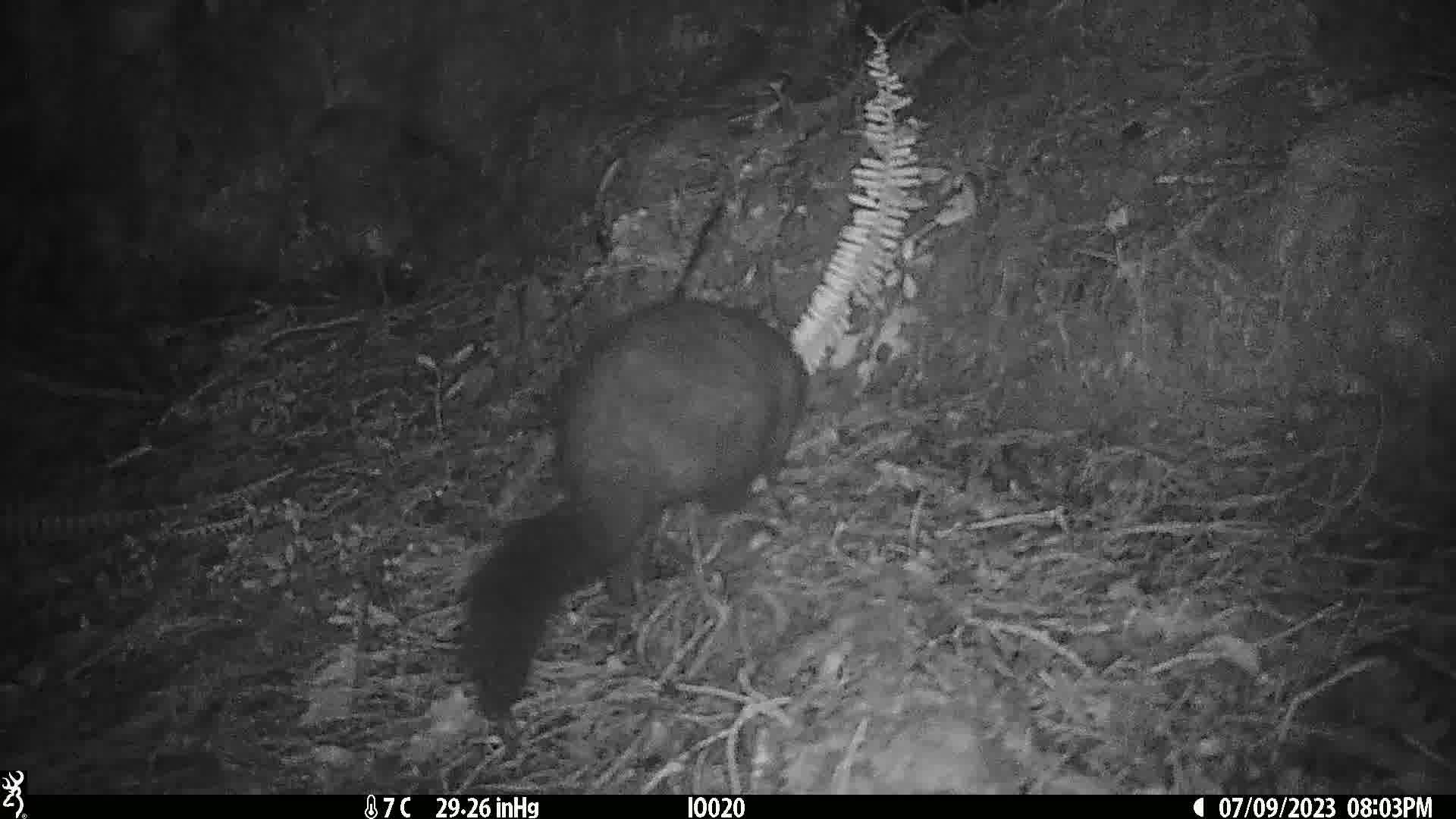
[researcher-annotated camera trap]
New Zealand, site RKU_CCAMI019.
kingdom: Animalia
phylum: Chordata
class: Mammalia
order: Diprotodontia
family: Phalangeridae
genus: Trichosurus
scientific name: Trichosurus vulpecula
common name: common brushtail possum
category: possum